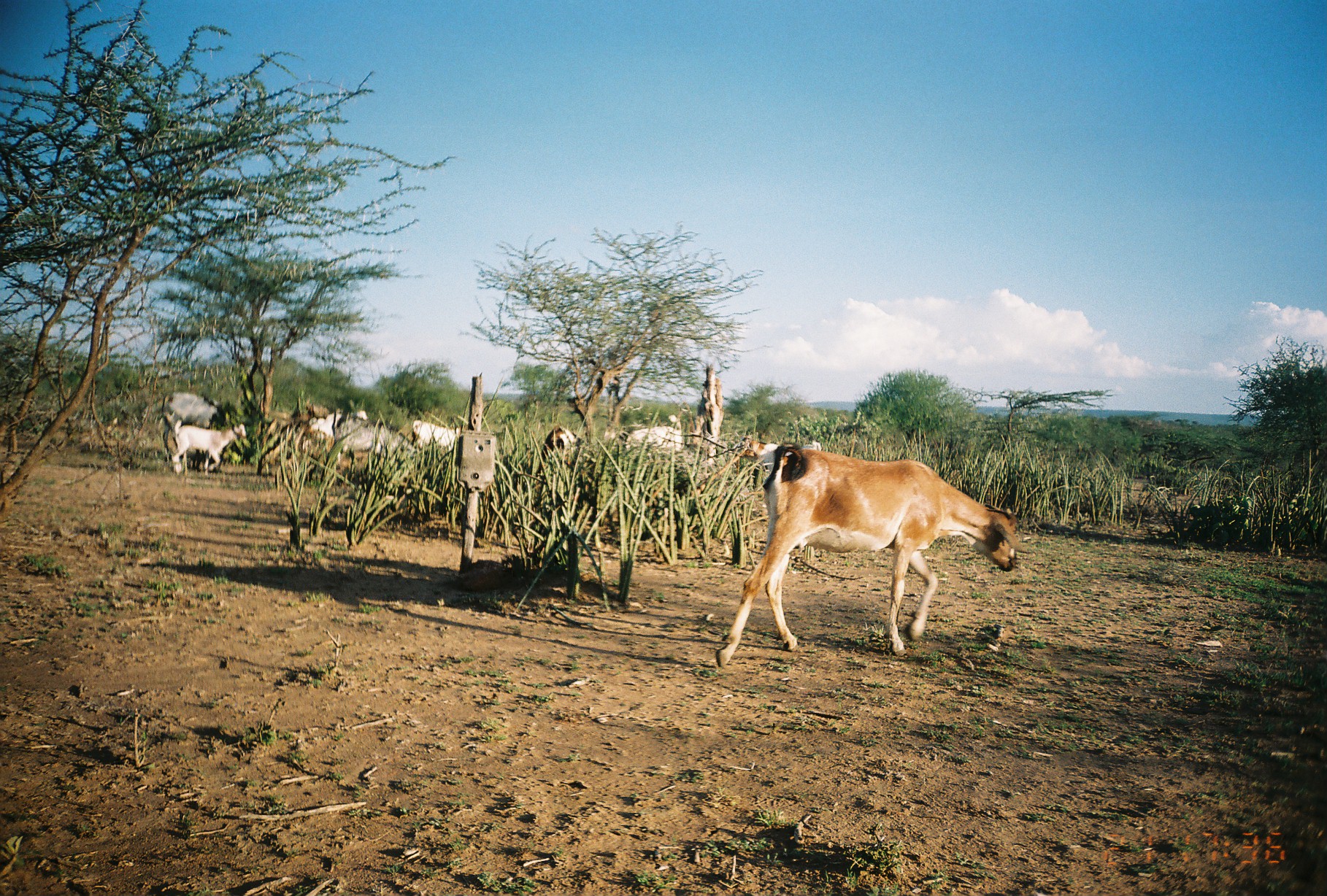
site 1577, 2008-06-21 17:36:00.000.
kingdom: Animalia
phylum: Chordata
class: Mammalia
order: Artiodactyla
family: Bovidae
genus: Capra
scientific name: Capra aegagrus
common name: wild goat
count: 12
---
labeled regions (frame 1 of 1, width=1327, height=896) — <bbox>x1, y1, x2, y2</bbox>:
capra aegagrus: <bbox>707, 442, 1020, 675</bbox>
group: <bbox>162, 347, 825, 475</bbox>